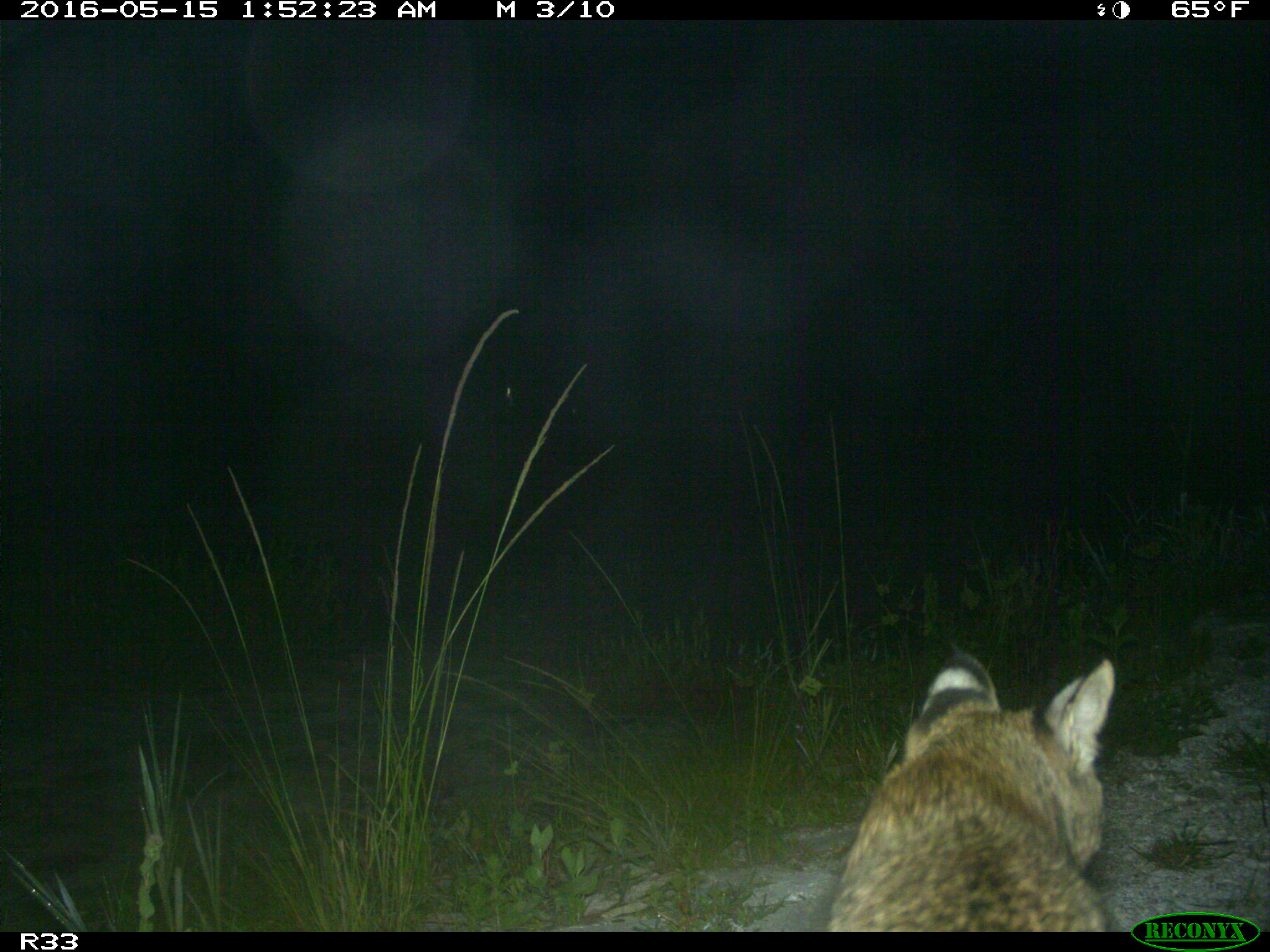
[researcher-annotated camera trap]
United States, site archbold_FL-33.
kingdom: Animalia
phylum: Chordata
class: Mammalia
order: Carnivora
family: Felidae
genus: Lynx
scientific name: Lynx rufus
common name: bobcat